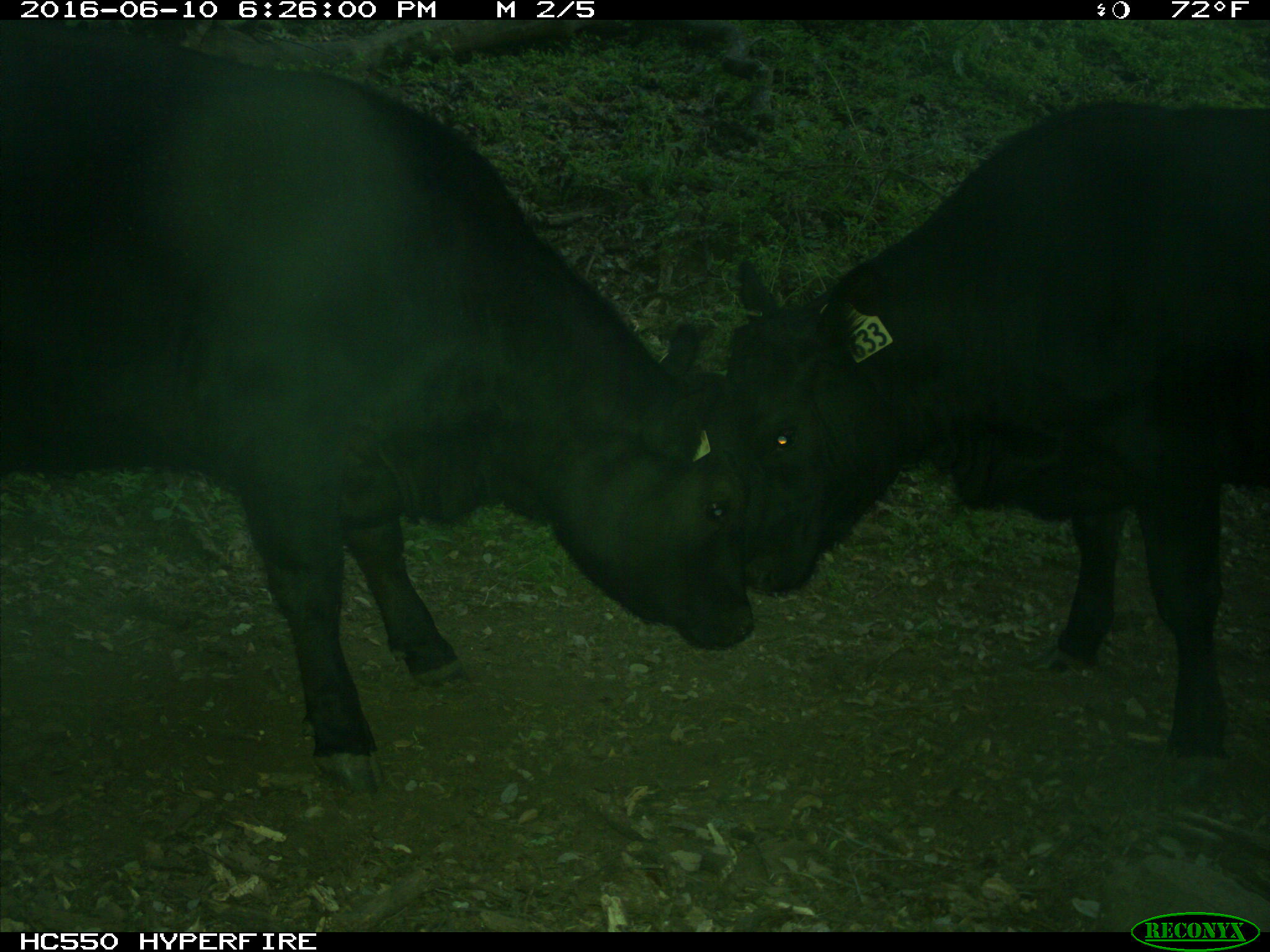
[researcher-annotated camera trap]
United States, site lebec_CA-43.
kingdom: Animalia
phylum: Chordata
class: Mammalia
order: Artiodactyla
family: Bovidae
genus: Bos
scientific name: Bos taurus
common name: domestic cow